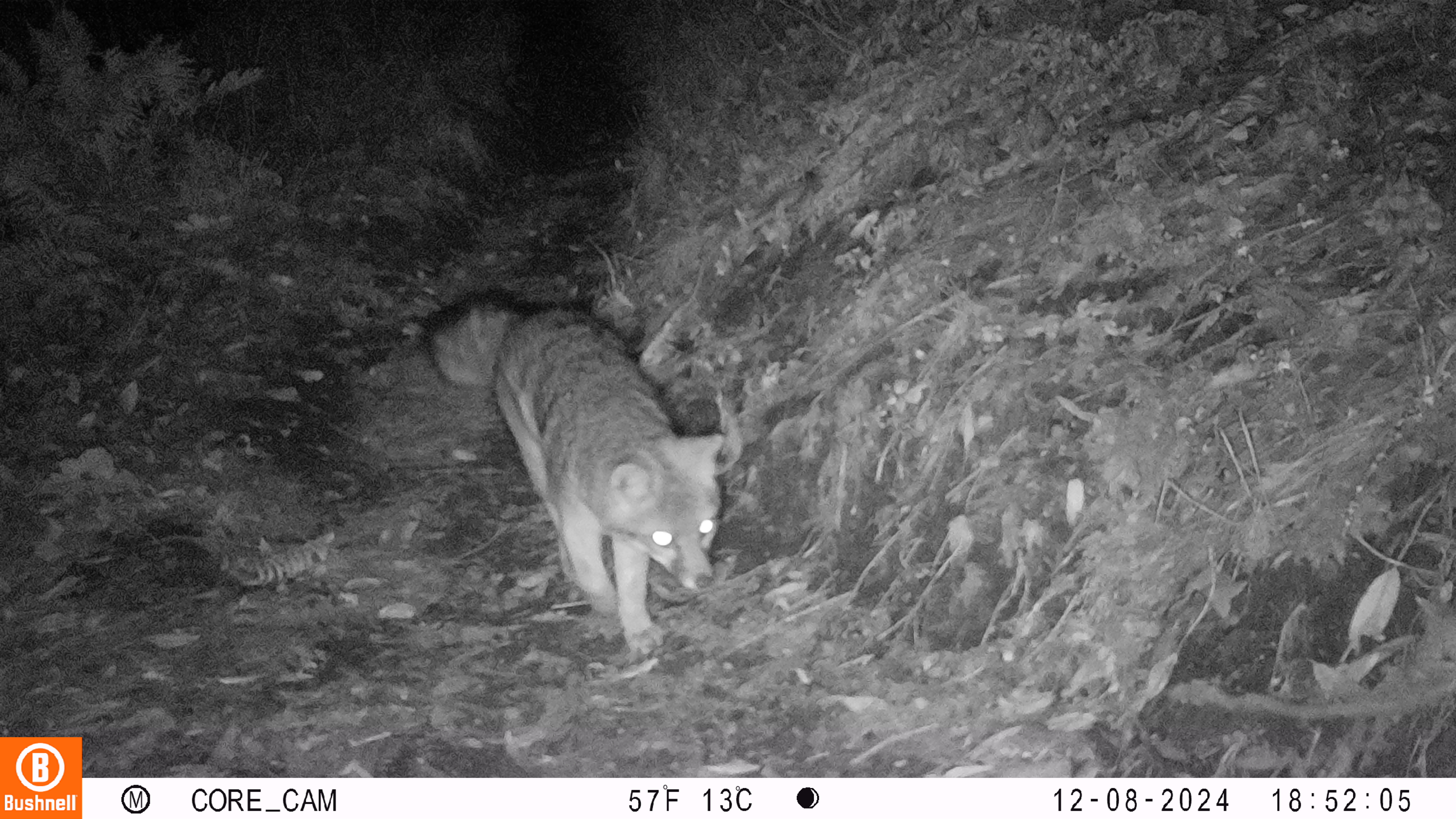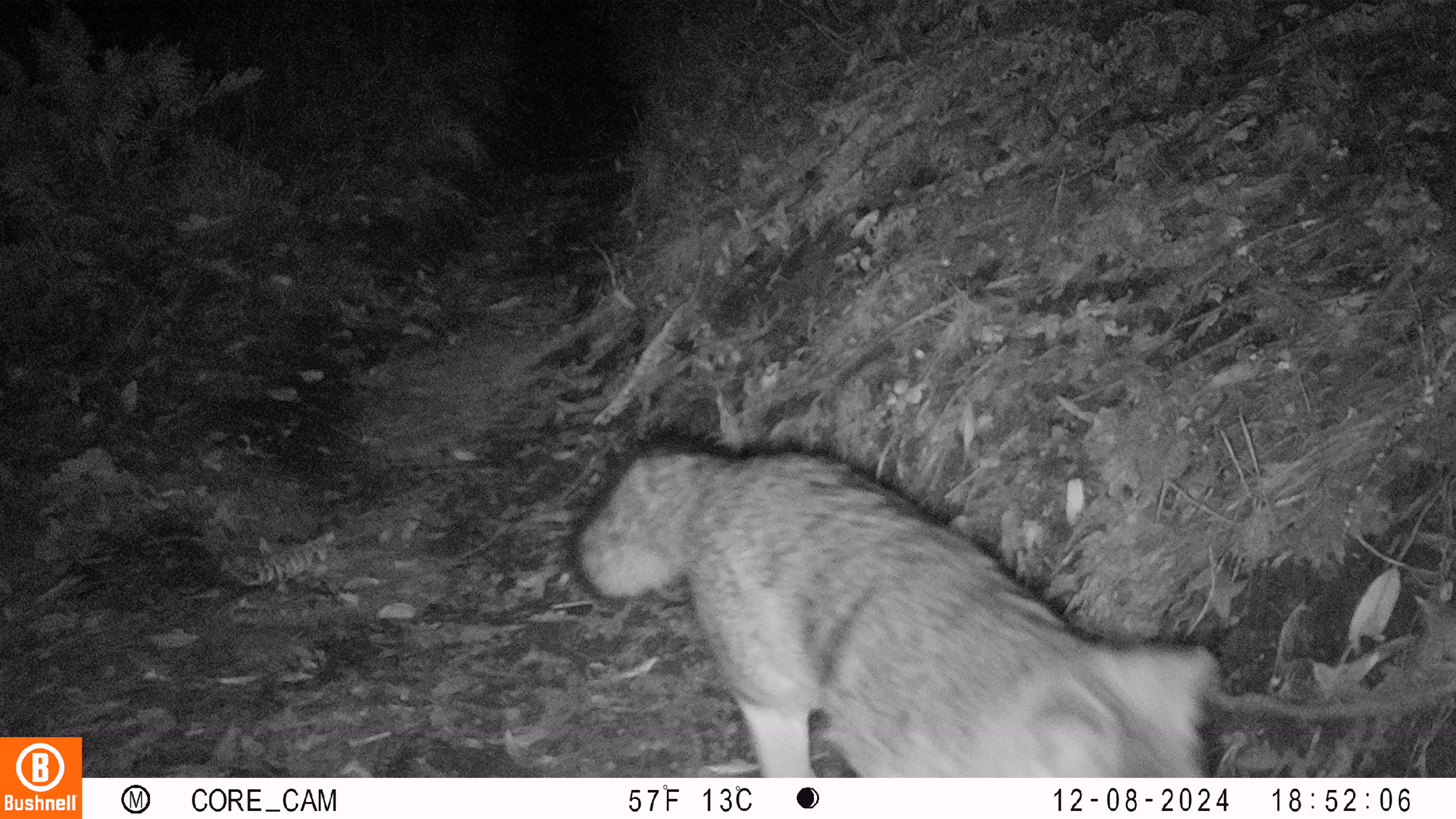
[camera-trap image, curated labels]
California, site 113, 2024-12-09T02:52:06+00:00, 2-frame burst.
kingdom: Animalia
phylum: Chordata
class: Mammalia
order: Carnivora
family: Canidae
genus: Urocyon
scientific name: Urocyon cinereoargenteus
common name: gray fox